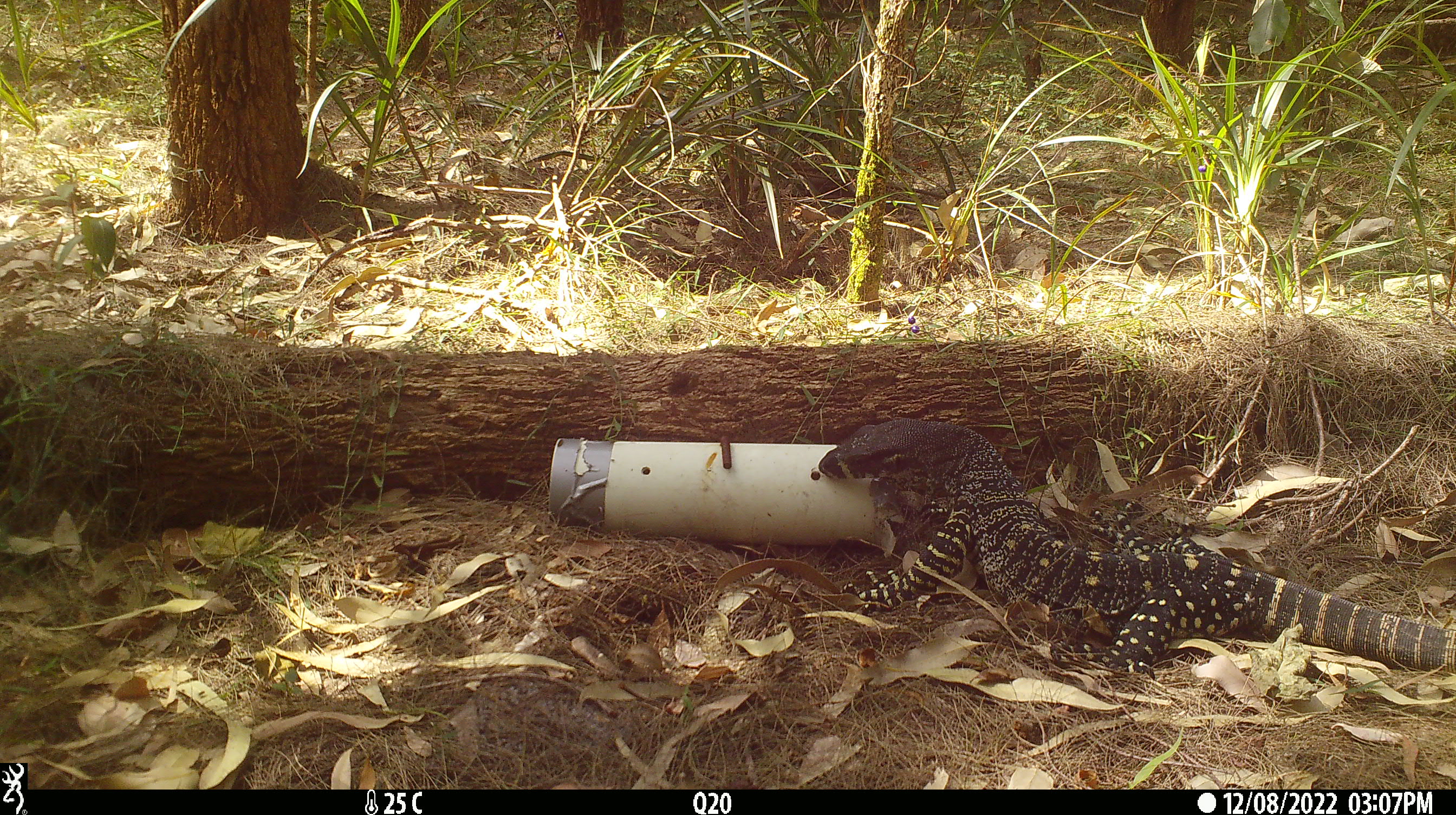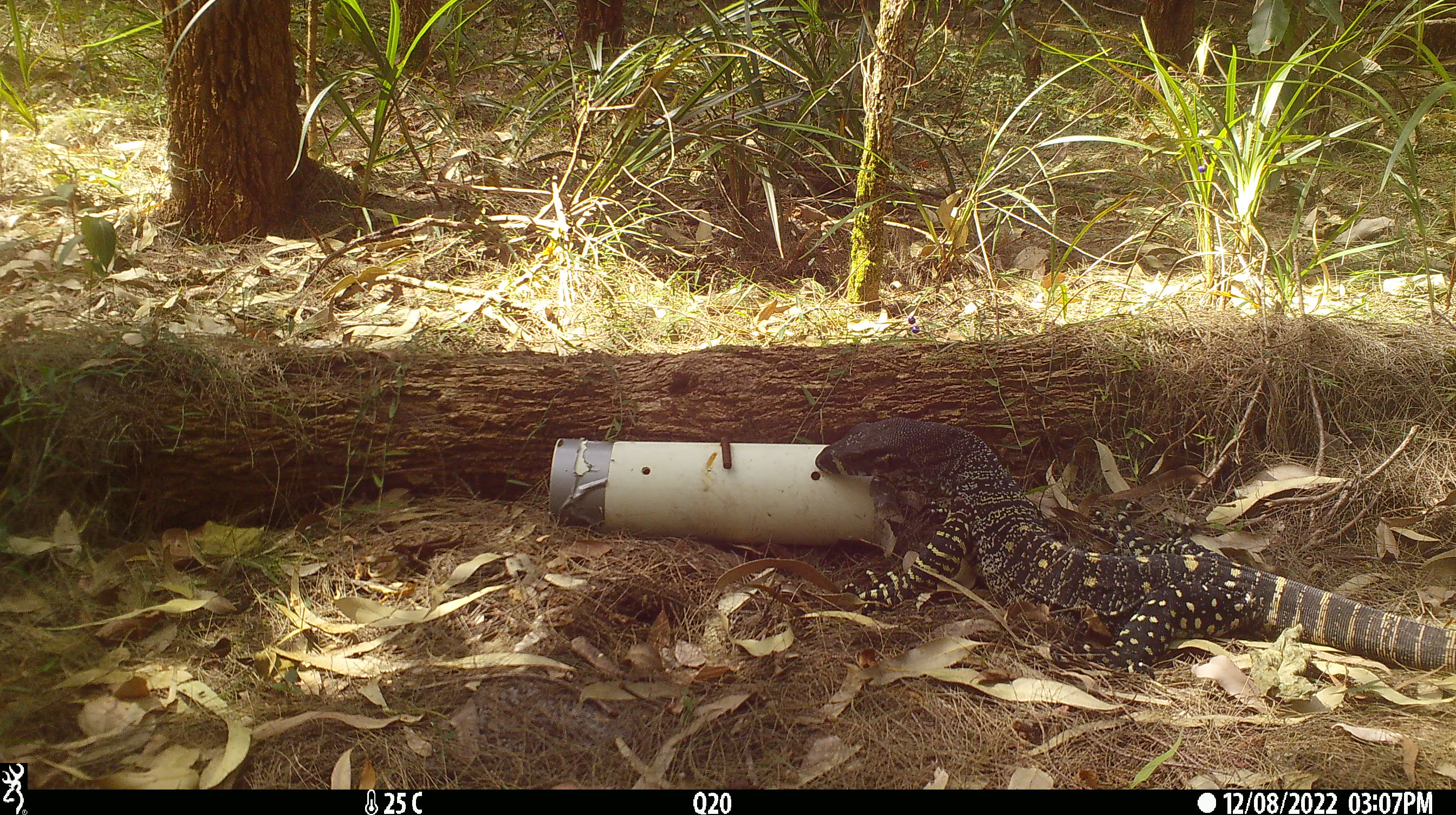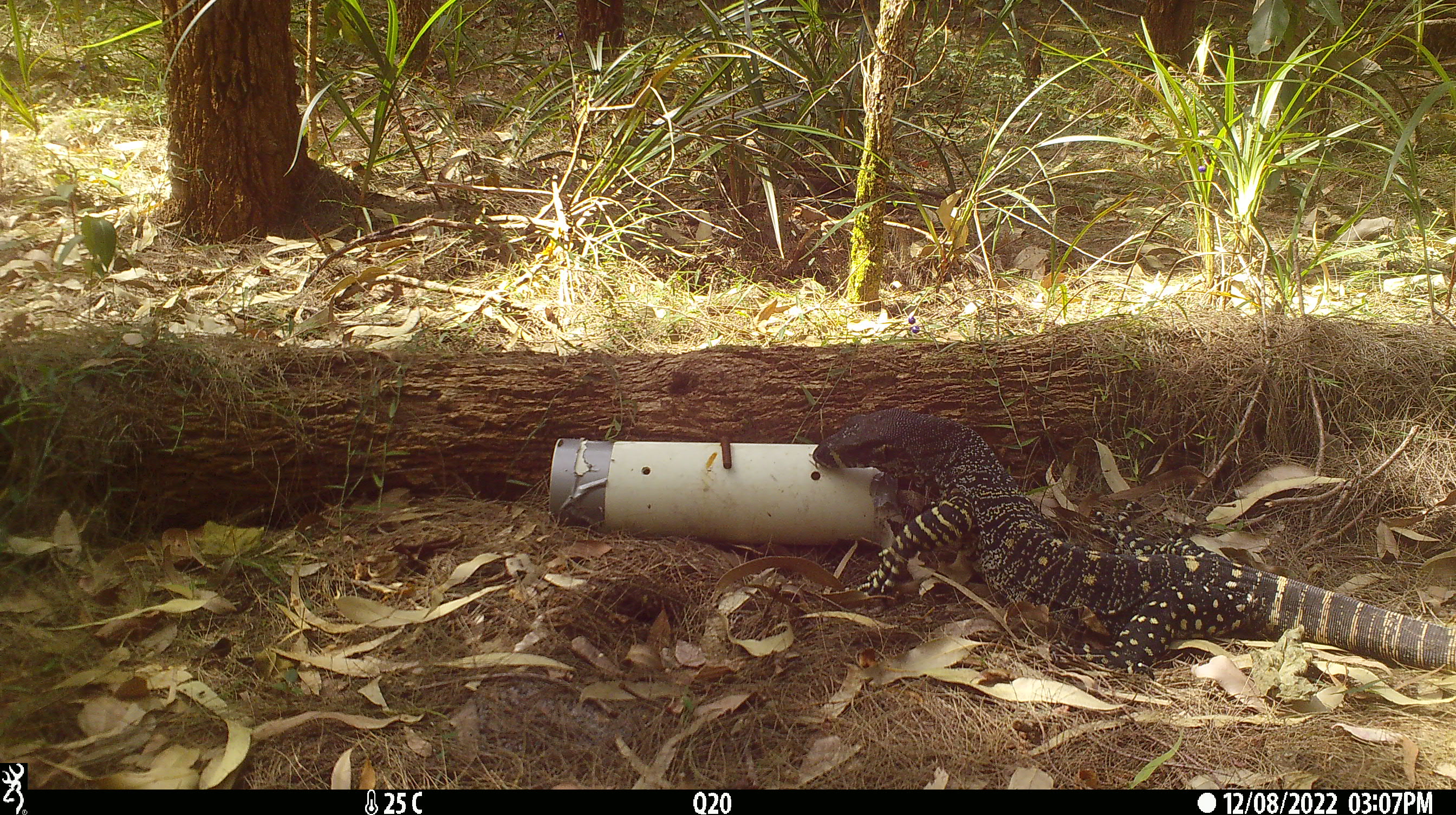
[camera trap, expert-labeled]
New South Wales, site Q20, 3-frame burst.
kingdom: Animalia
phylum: Chordata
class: Reptilia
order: Squamata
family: Varanidae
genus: Varanus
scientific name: Varanus varius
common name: lace monitor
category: goanna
Goanna (lace monitor) (Varanus varius).